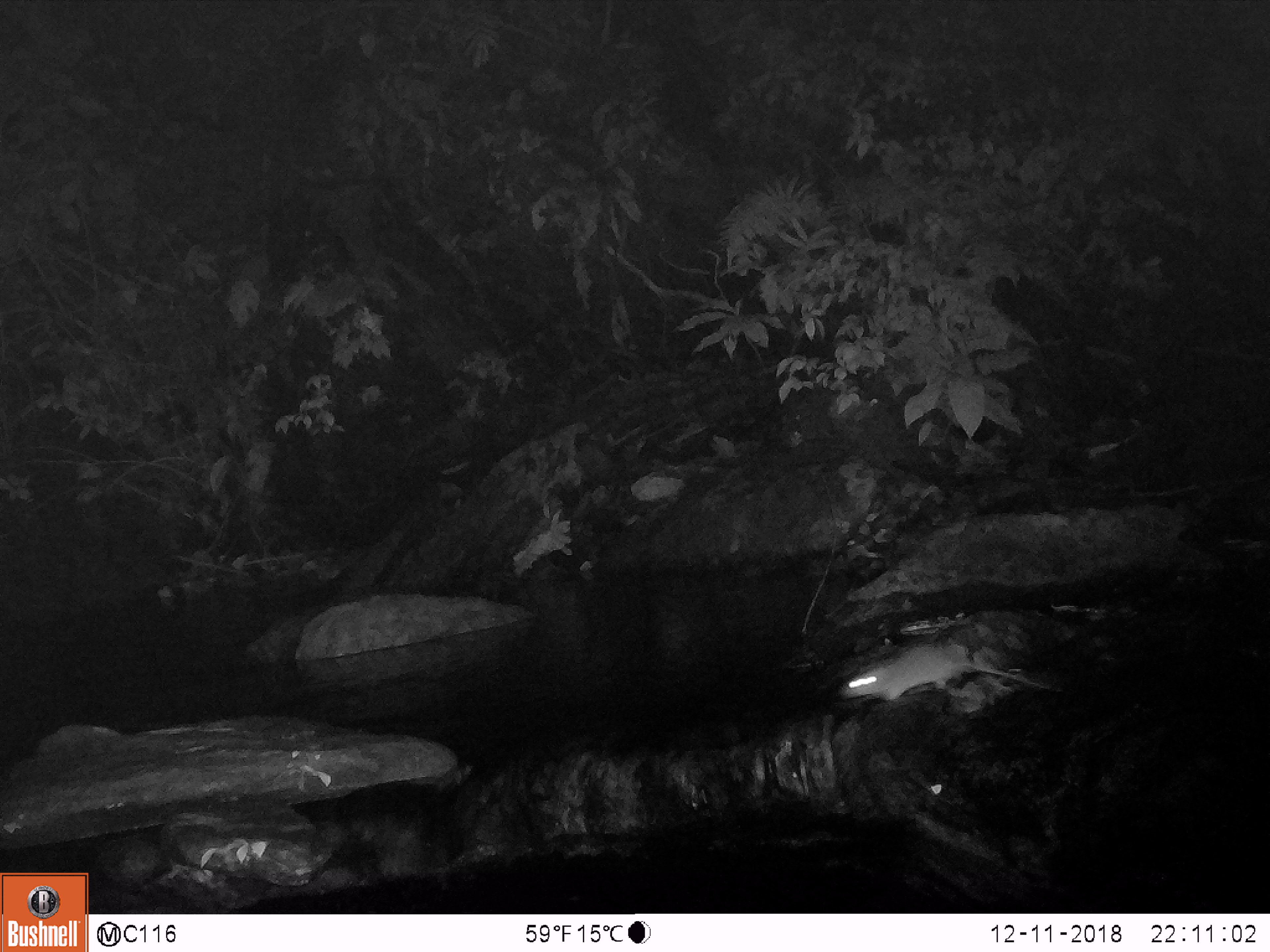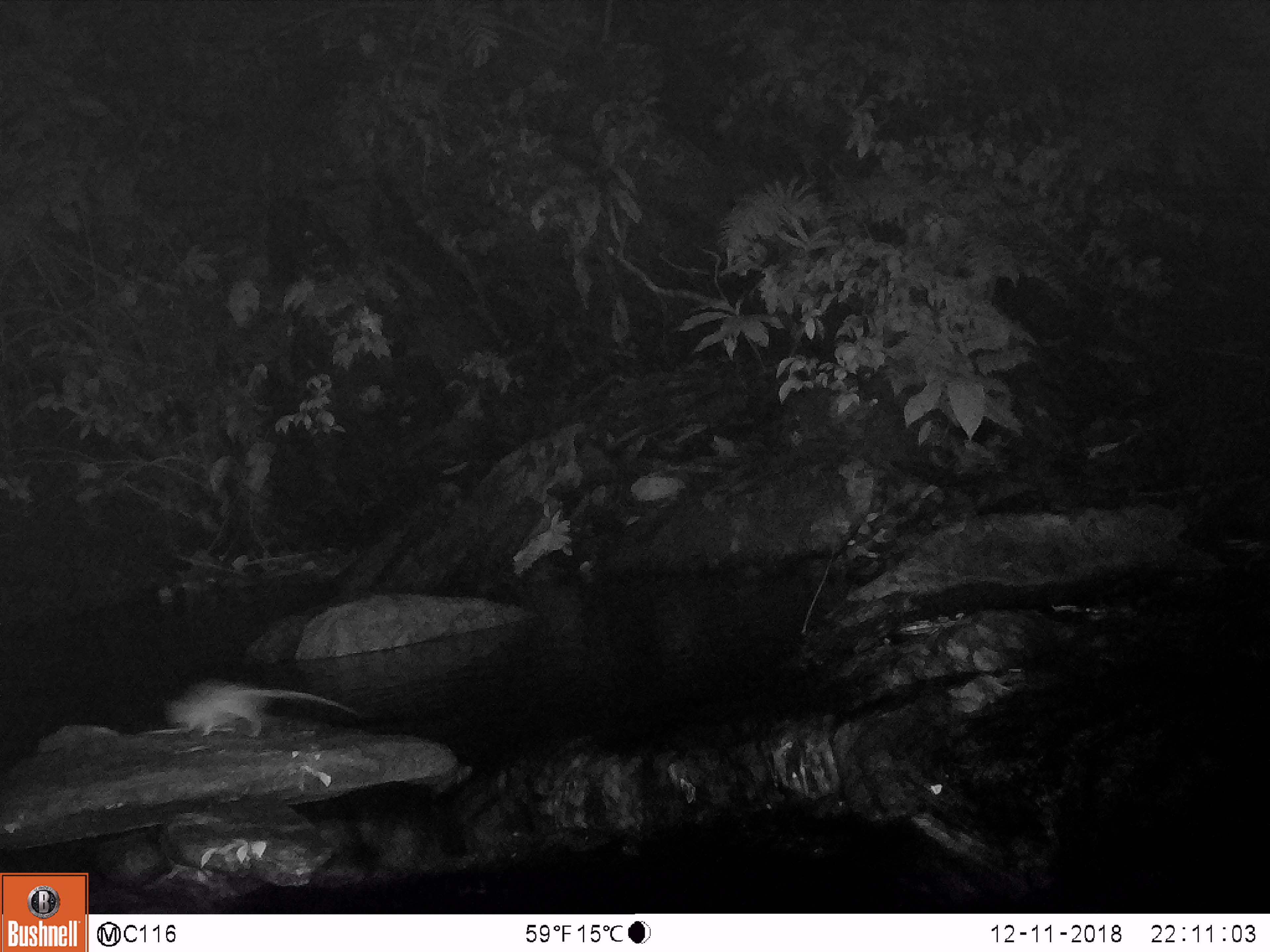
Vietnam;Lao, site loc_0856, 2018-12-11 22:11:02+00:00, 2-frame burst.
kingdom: Animalia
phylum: Chordata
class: Mammalia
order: Rodentia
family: Muridae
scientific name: Muridae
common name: old-world mice and rats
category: unidentified murid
Unidentified murid (old-world mice and rats) (Muridae). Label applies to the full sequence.